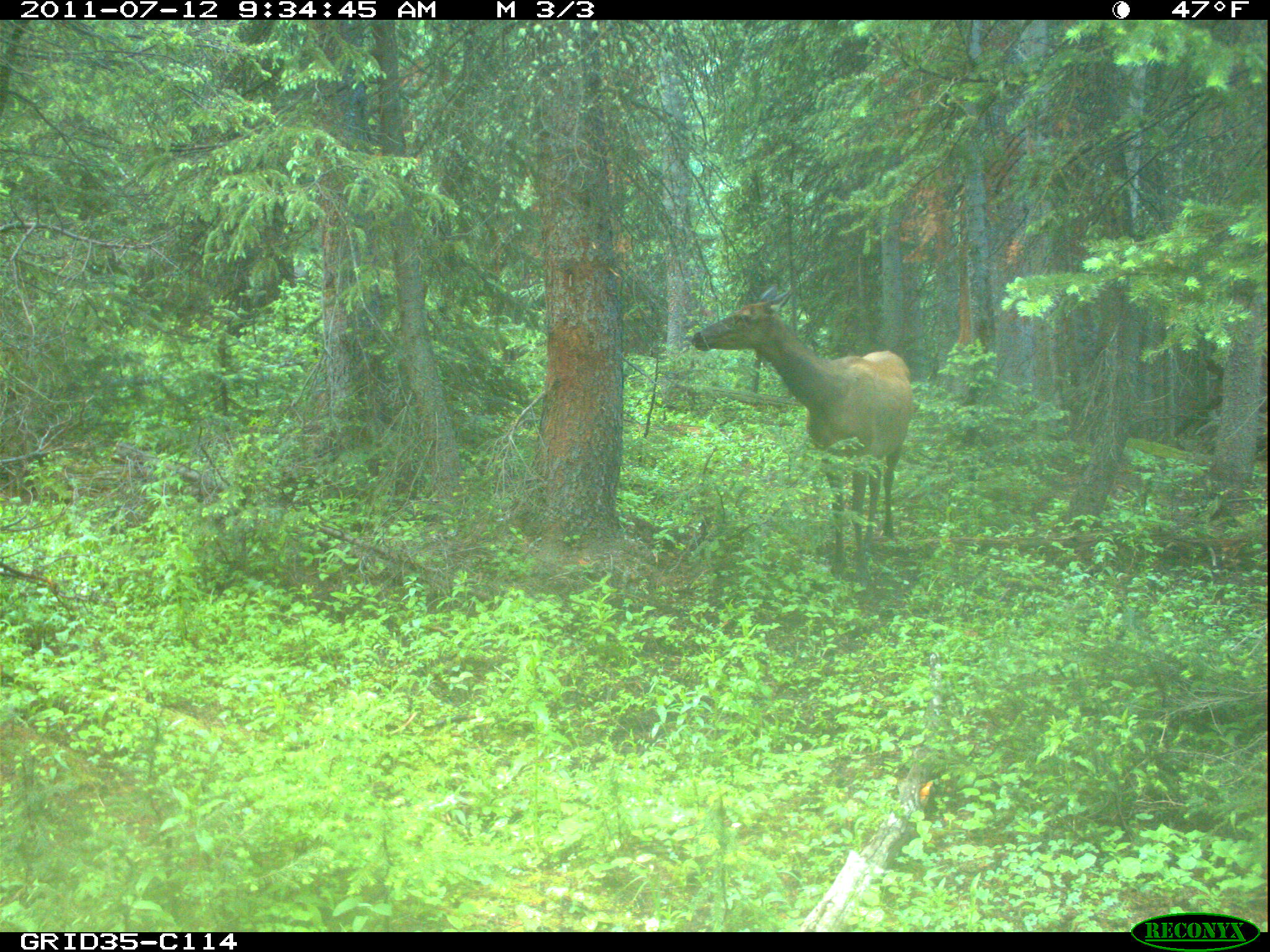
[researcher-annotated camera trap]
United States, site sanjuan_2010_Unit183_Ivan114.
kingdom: Animalia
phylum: Chordata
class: Mammalia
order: Artiodactyla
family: Cervidae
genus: Cervus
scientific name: Cervus elaphus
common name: red deer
Cervus elaphus (red deer).